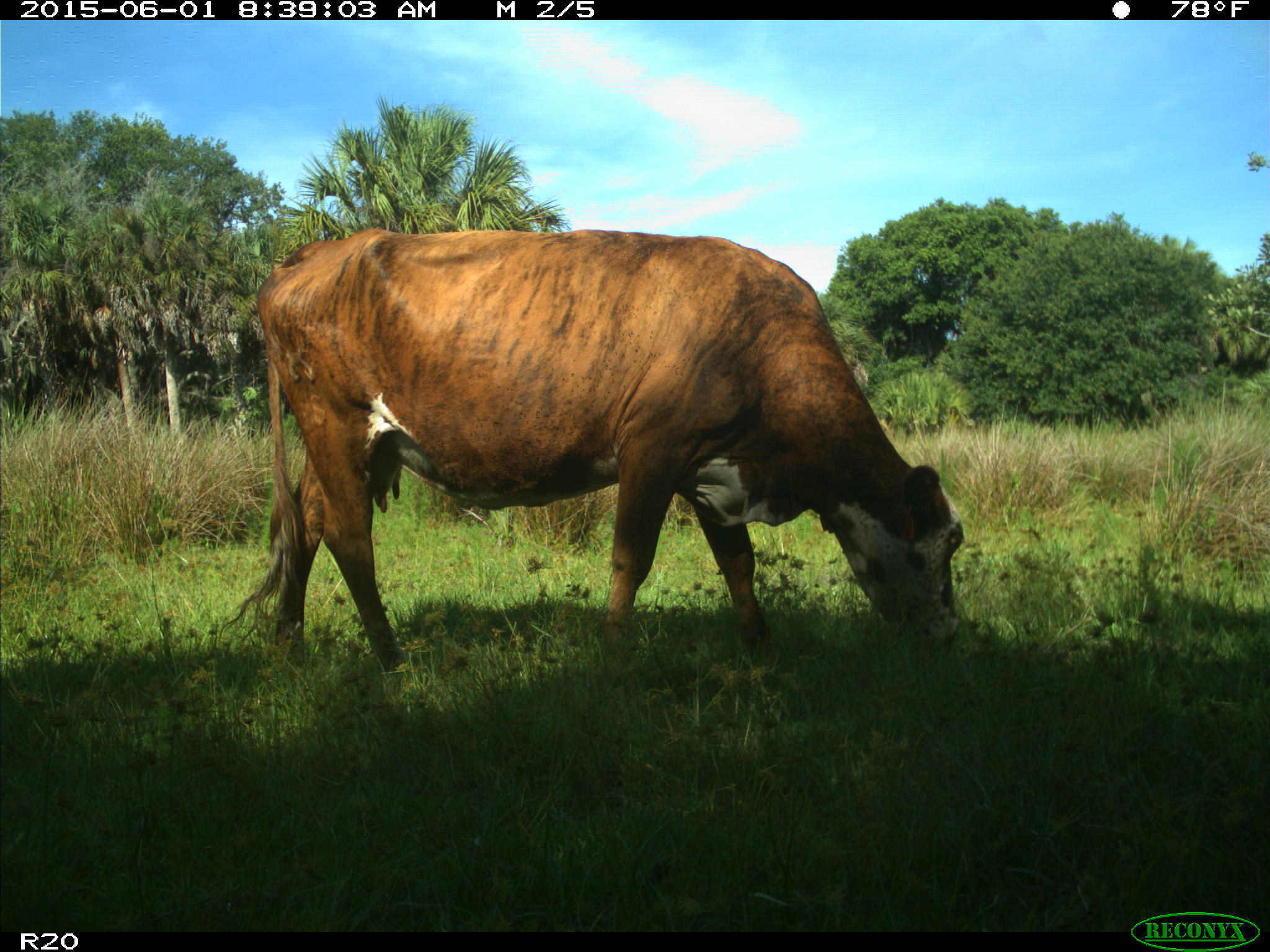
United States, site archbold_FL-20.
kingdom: Animalia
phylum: Chordata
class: Mammalia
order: Artiodactyla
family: Bovidae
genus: Bos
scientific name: Bos taurus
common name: domestic cow